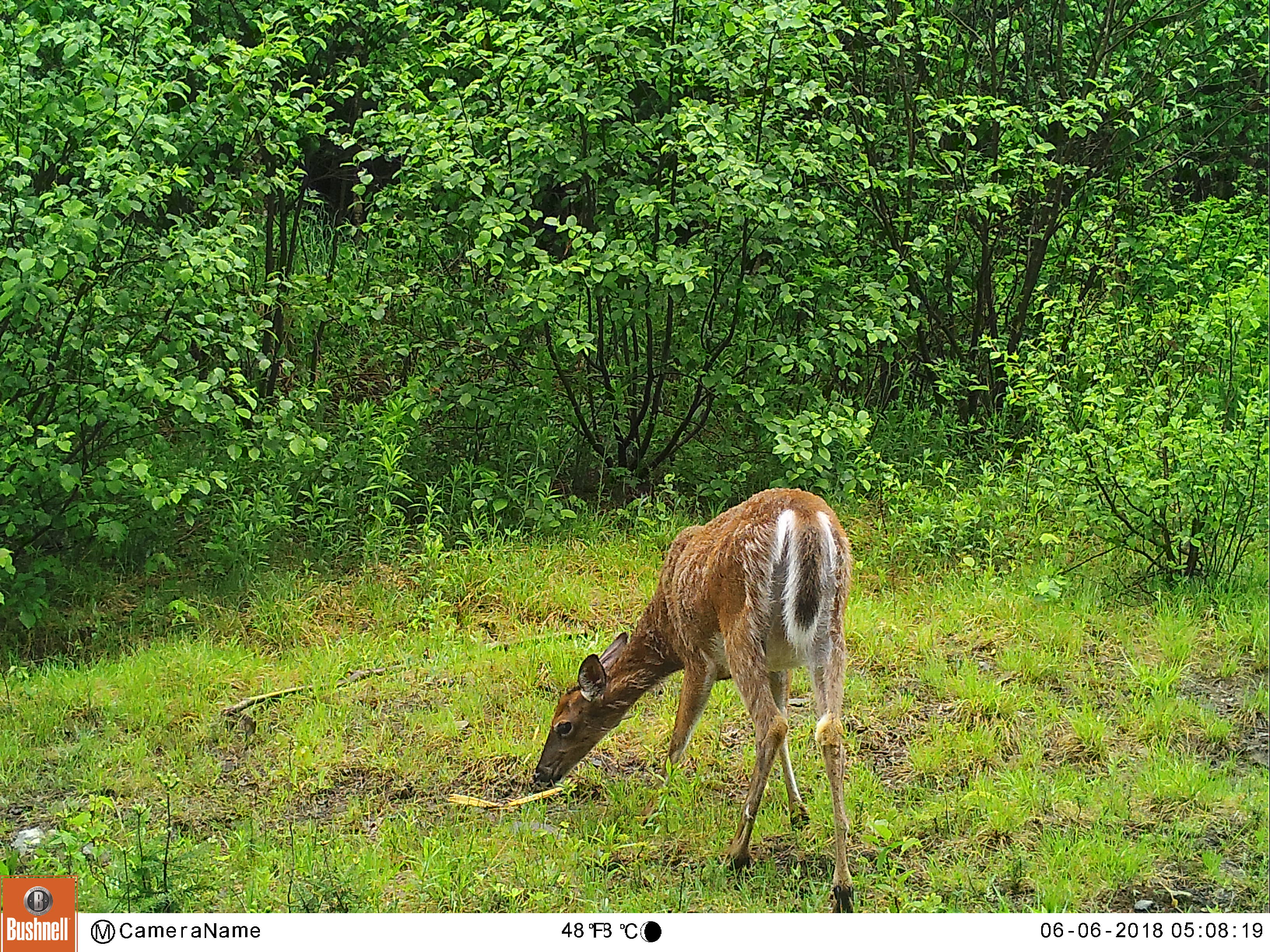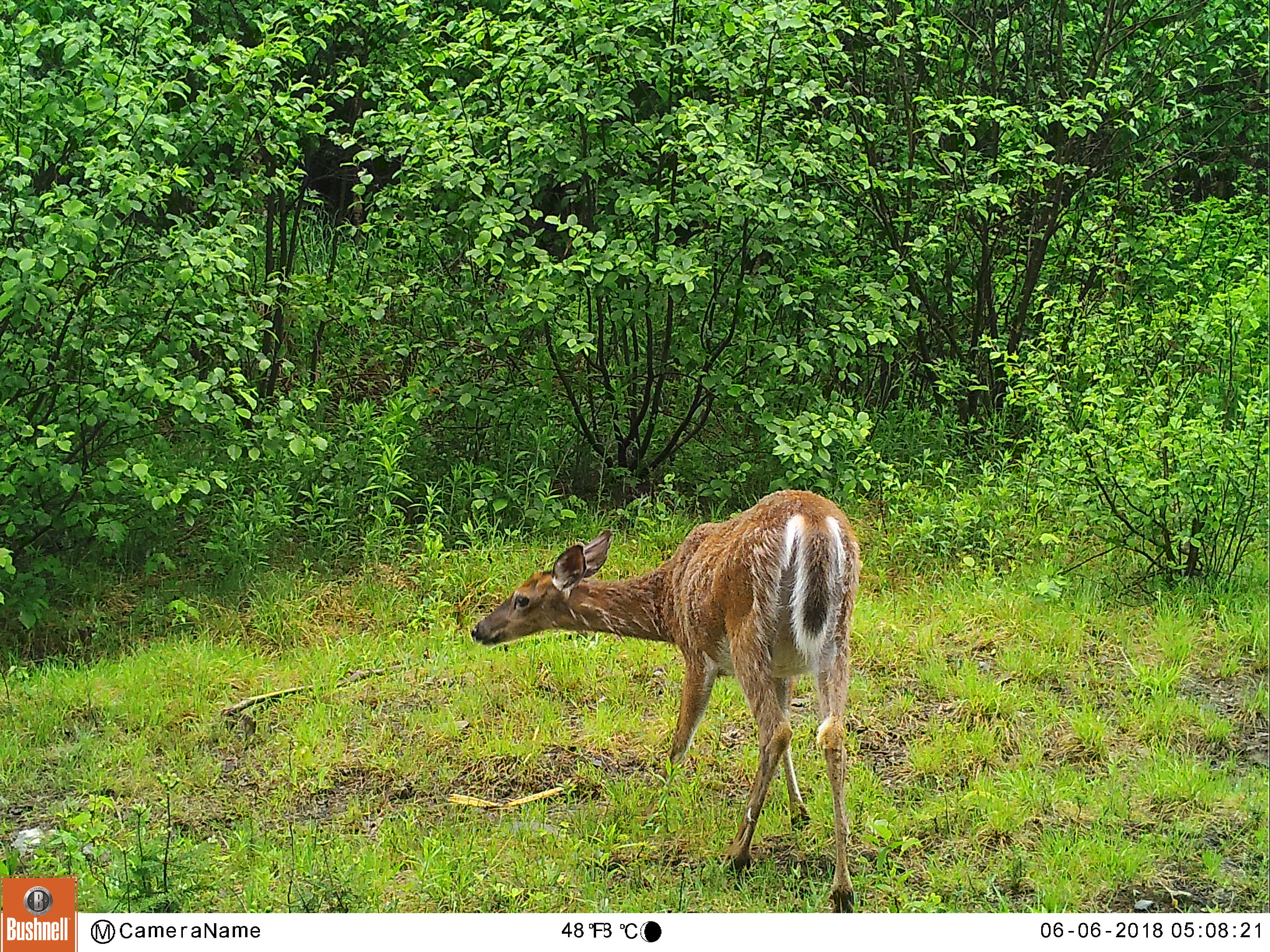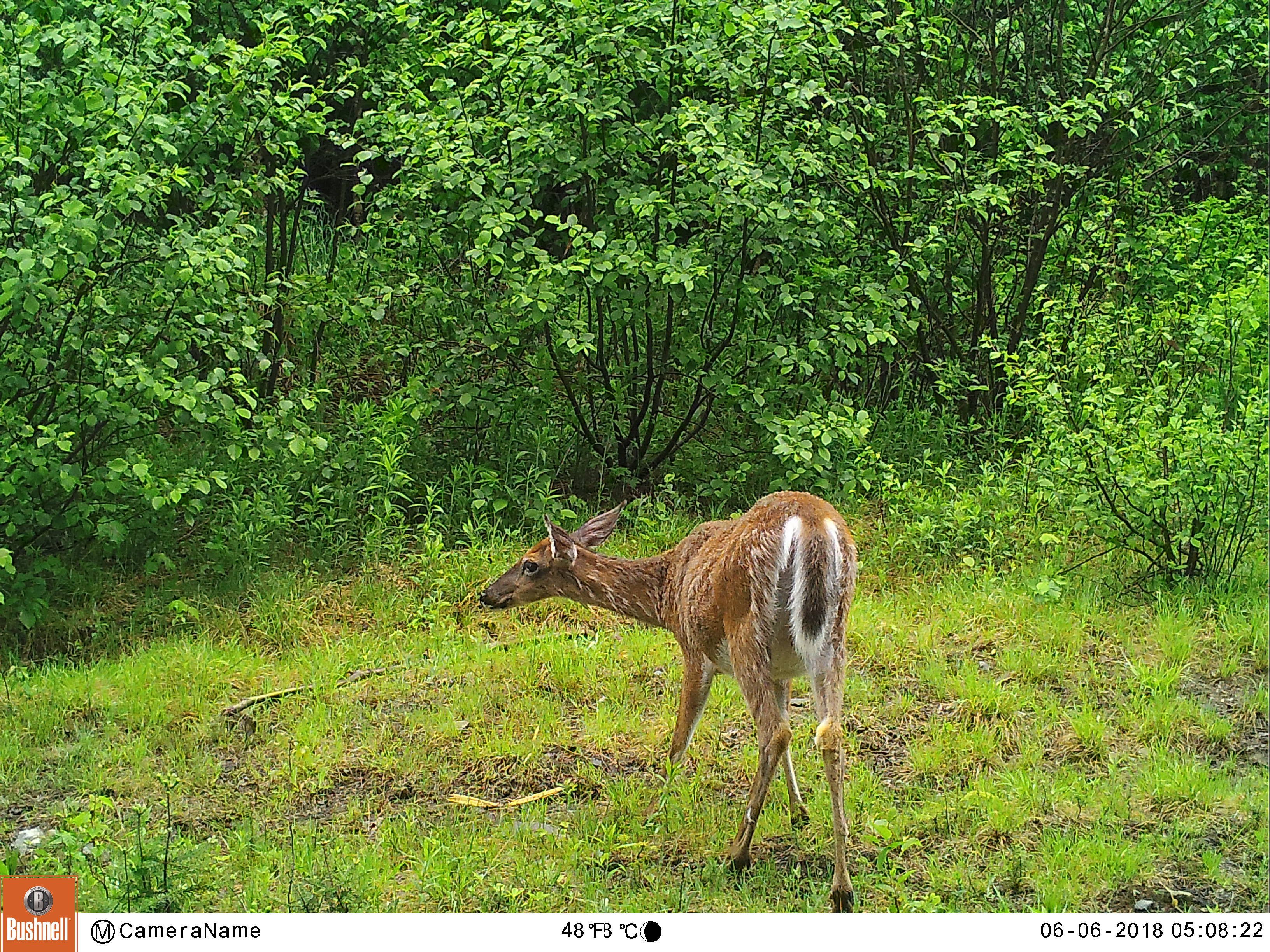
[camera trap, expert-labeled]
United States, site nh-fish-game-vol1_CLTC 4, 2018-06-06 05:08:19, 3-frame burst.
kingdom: Animalia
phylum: Chordata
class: Mammalia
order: Artiodactyla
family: Cervidae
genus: Odocoileus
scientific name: Odocoileus virginianus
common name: white-tailed deer